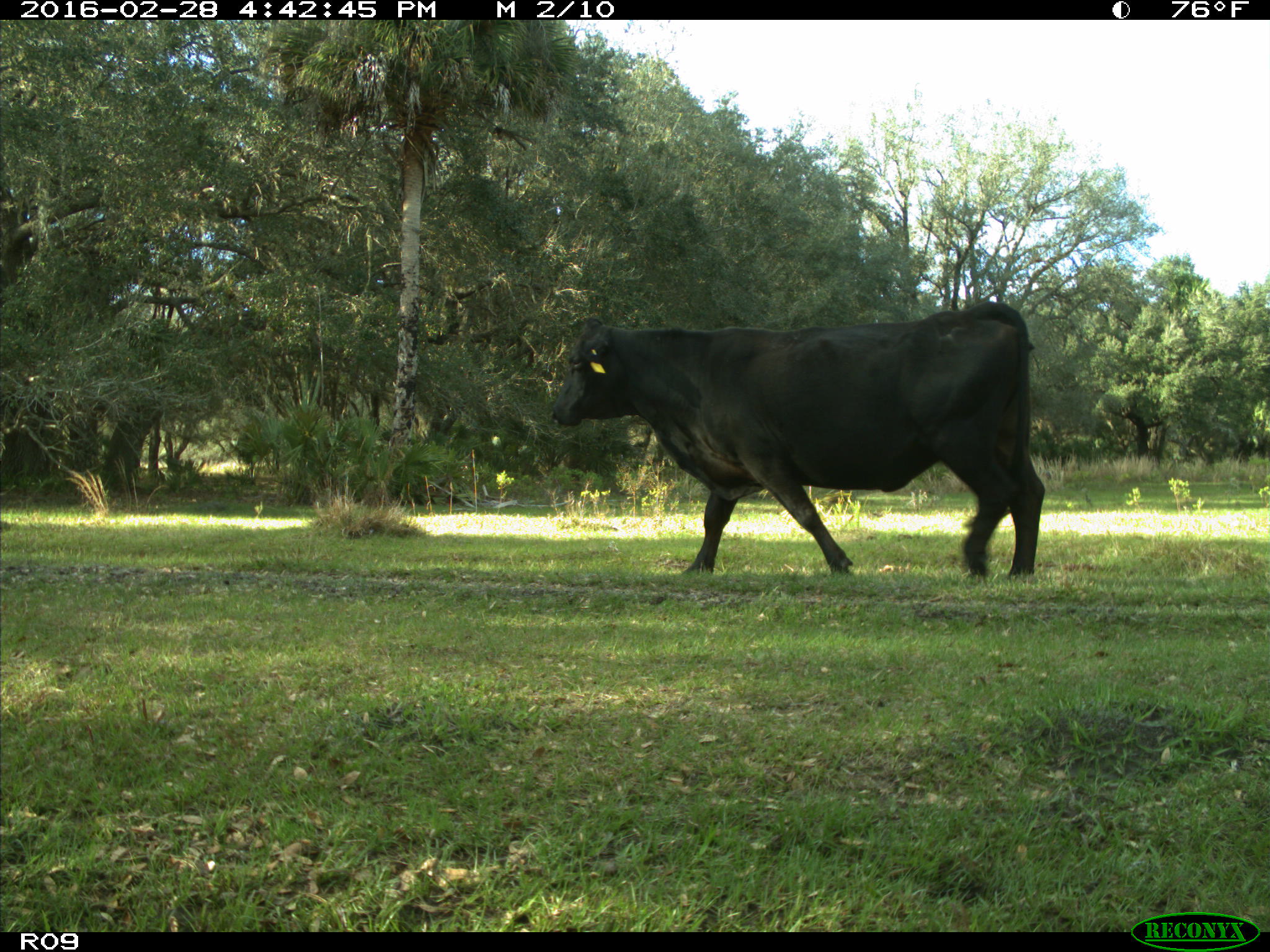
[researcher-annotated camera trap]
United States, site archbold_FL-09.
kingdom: Animalia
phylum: Chordata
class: Mammalia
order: Artiodactyla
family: Bovidae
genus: Bos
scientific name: Bos taurus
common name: domestic cow